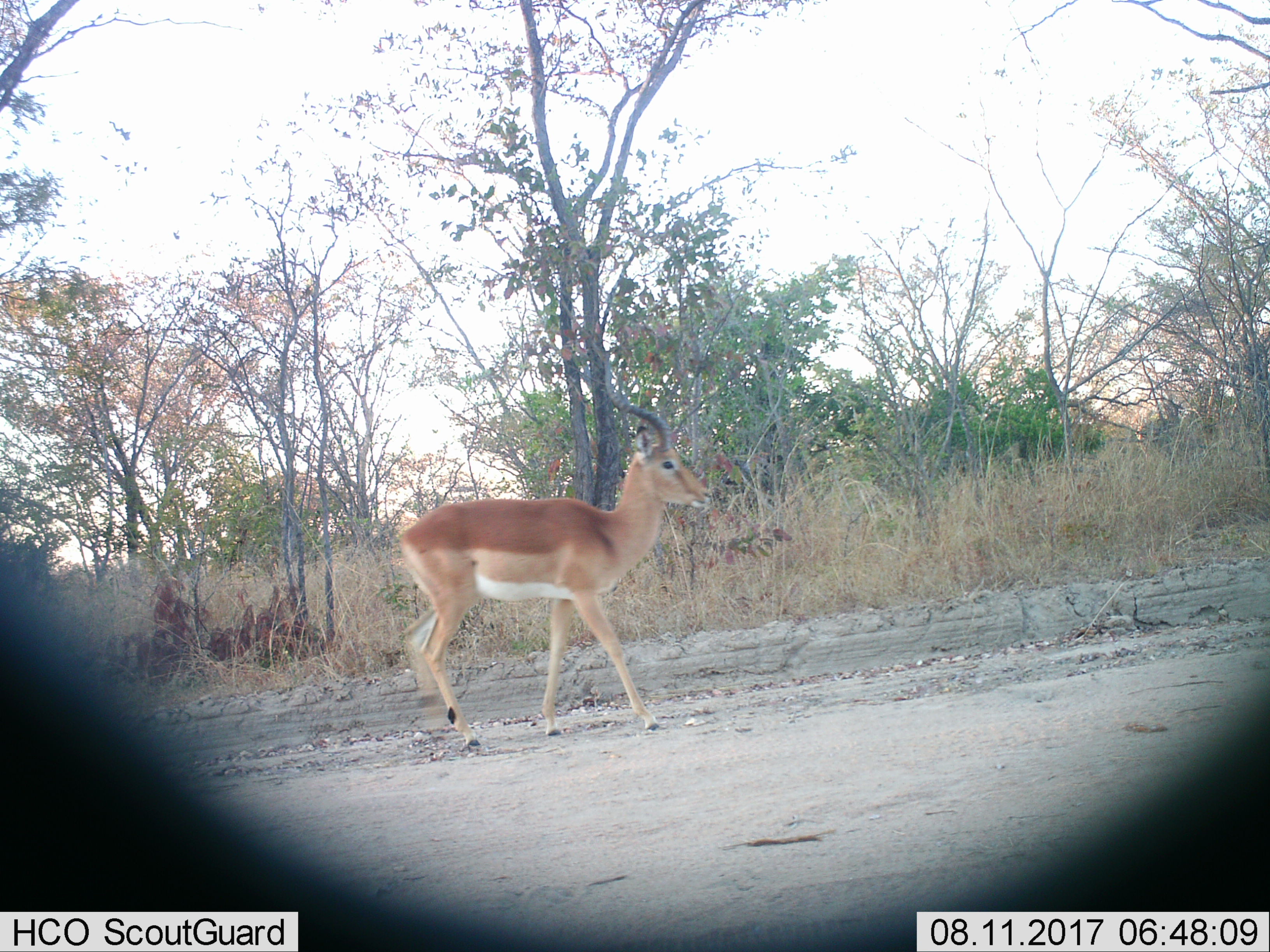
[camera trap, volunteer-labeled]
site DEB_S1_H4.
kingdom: Animalia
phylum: Chordata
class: Mammalia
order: Artiodactyla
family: Bovidae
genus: Aepyceros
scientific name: Aepyceros melampus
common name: impala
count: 1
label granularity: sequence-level